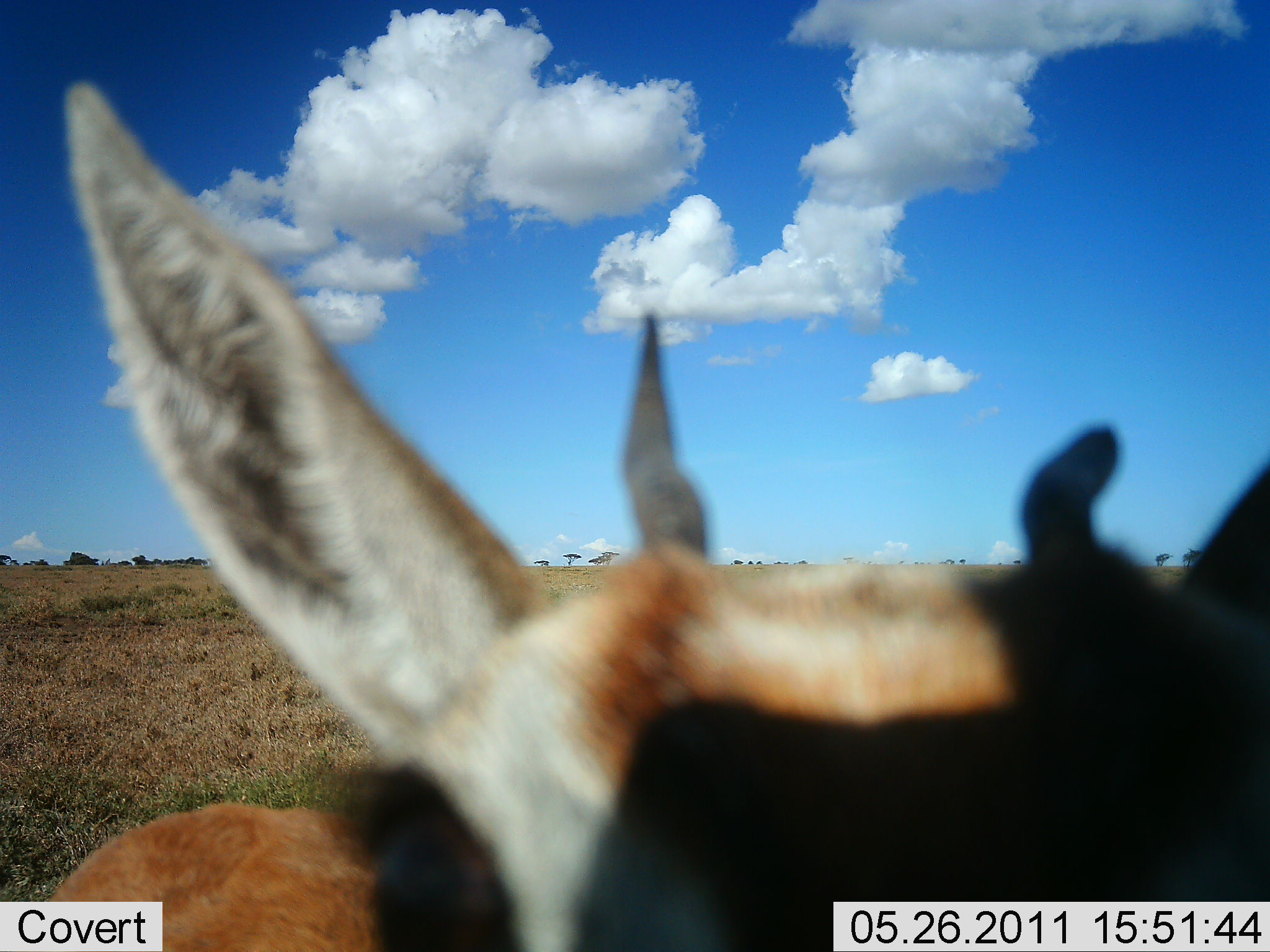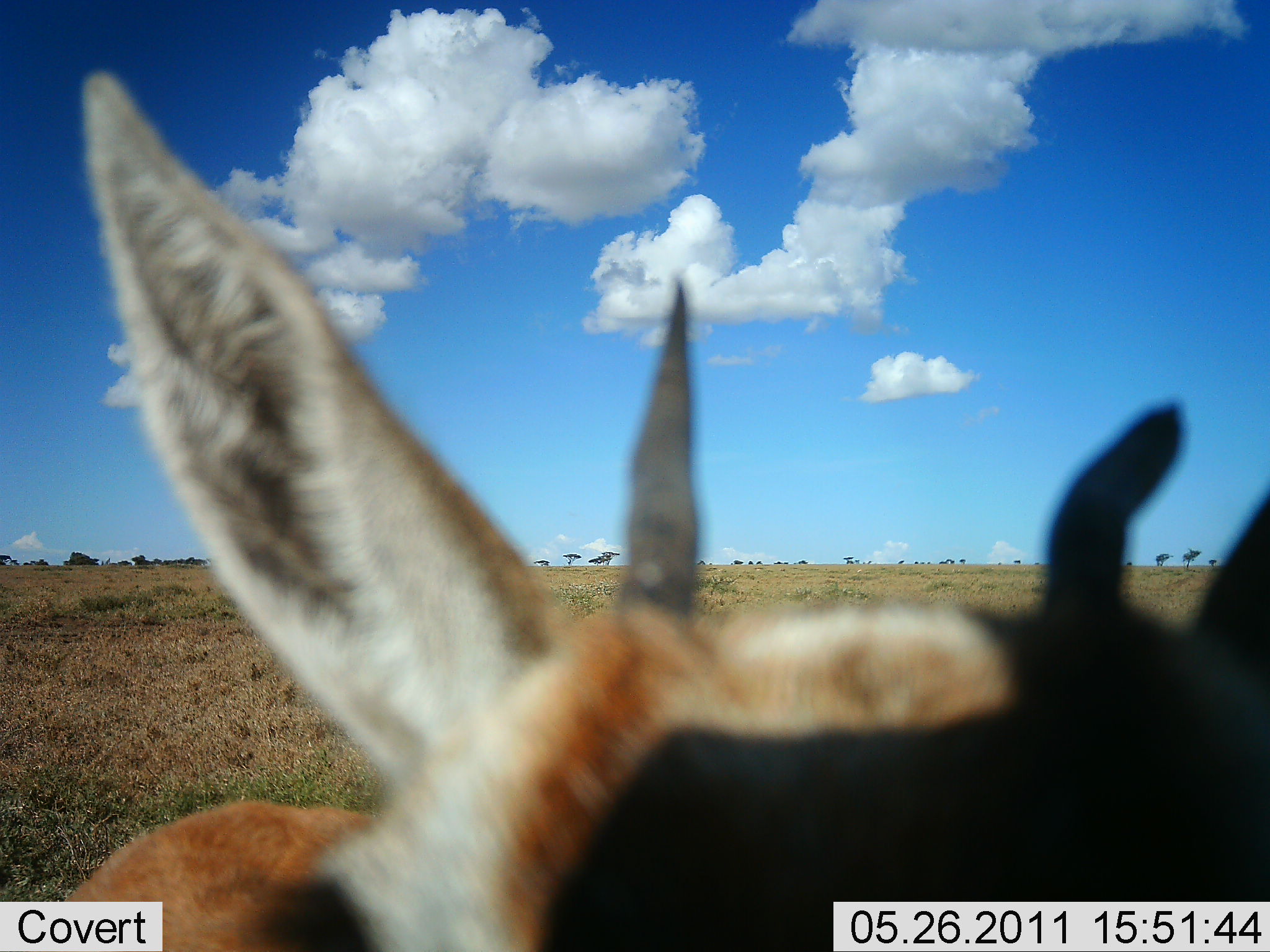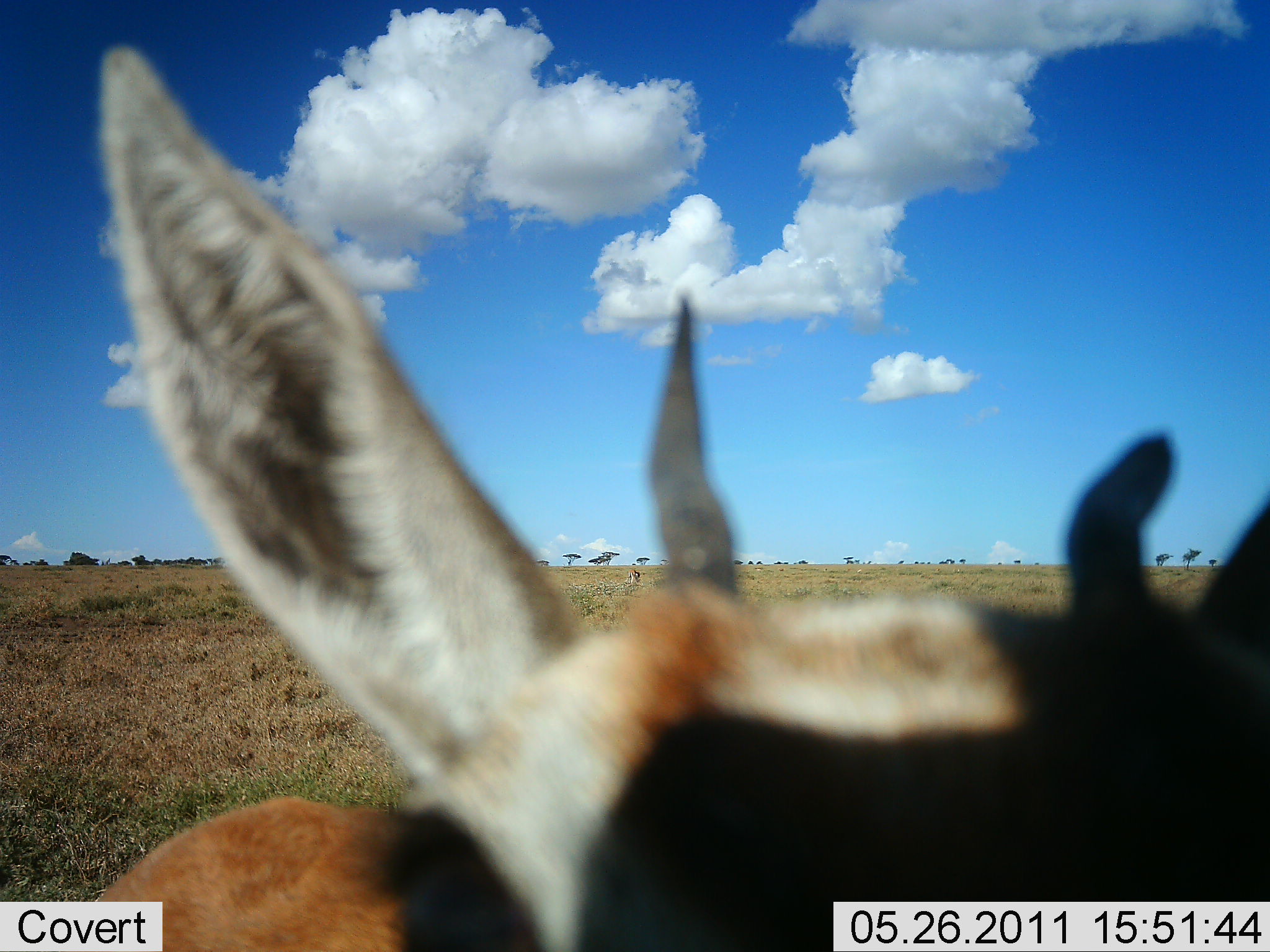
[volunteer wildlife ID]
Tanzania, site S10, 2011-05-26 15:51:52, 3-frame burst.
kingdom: Animalia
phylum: Chordata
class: Mammalia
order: Artiodactyla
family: Bovidae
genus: Nanger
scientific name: Nanger granti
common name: grant's gazelle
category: gazellegrants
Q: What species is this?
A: Gazellegrants (grant's gazelle) (Nanger granti).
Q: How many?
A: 1.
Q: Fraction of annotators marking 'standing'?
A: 60%.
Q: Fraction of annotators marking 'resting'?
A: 0%.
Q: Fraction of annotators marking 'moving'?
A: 0%.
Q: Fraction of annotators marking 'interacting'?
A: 40%.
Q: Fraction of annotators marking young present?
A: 0%.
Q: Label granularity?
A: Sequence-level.